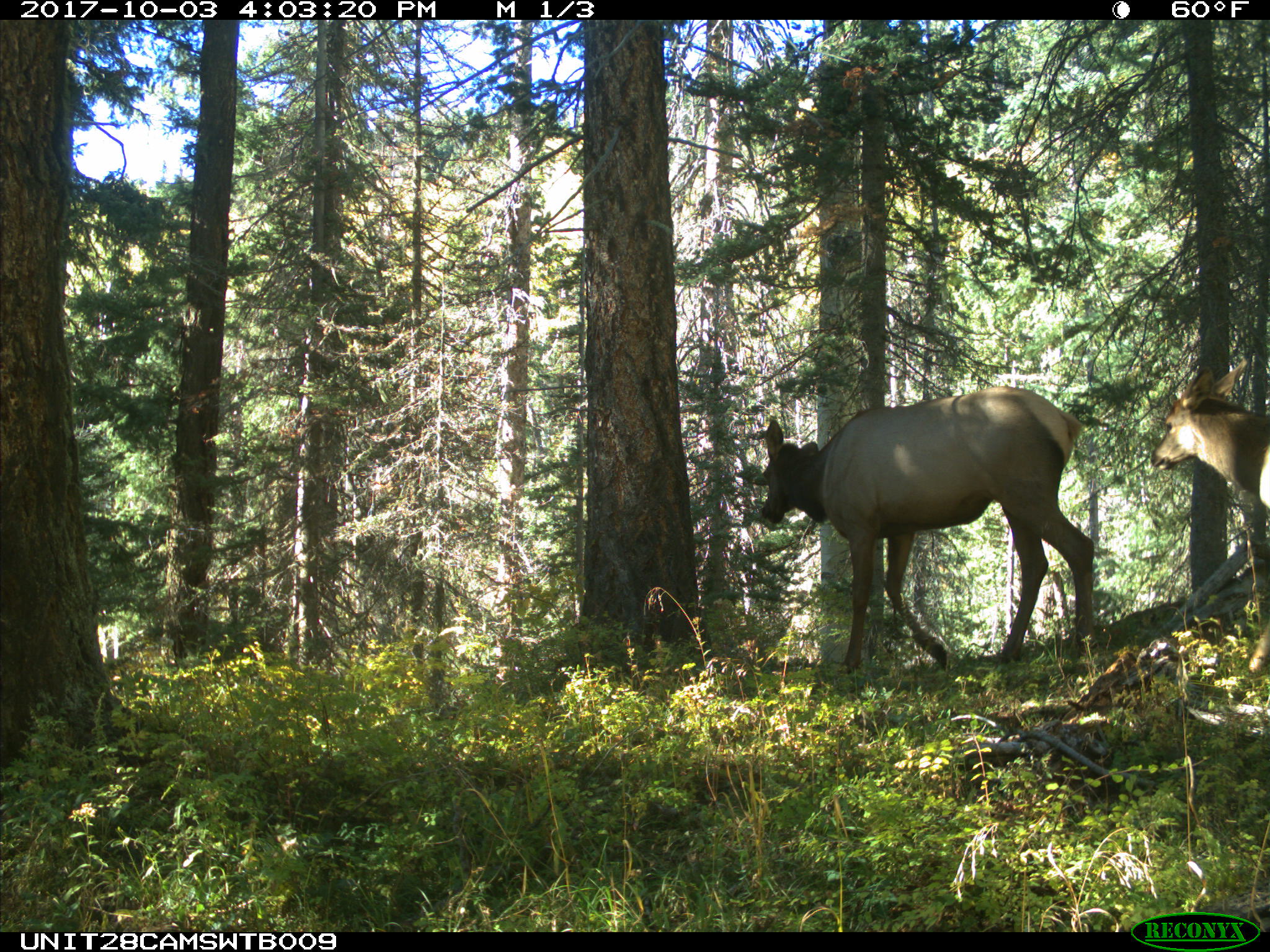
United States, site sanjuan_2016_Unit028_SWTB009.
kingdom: Animalia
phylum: Chordata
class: Mammalia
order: Artiodactyla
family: Cervidae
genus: Cervus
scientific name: Cervus elaphus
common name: red deer